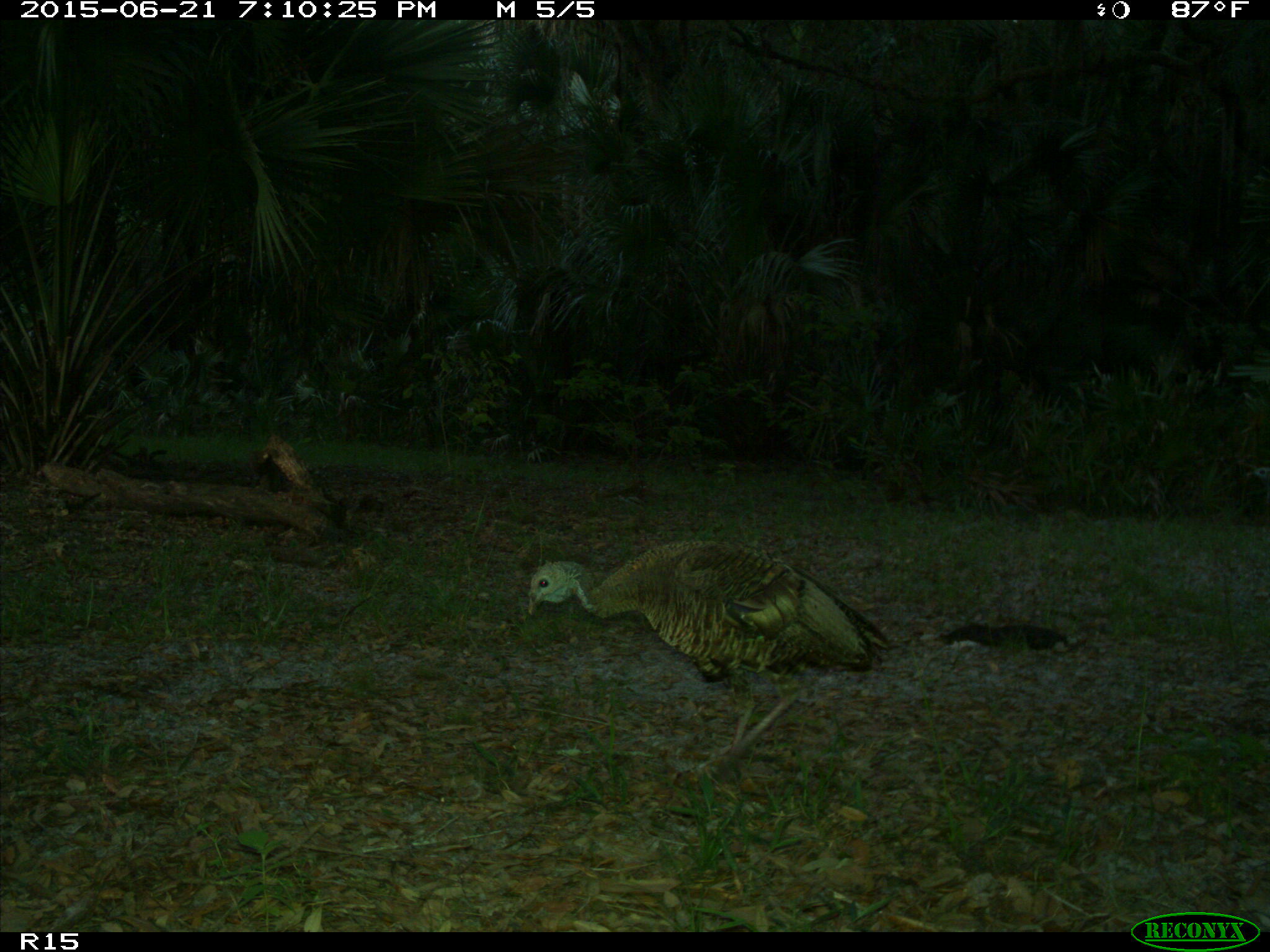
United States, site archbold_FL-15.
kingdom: Animalia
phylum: Chordata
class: Aves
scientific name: Aves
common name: birds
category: unidentified bird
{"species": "unidentified bird (birds) (Aves)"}